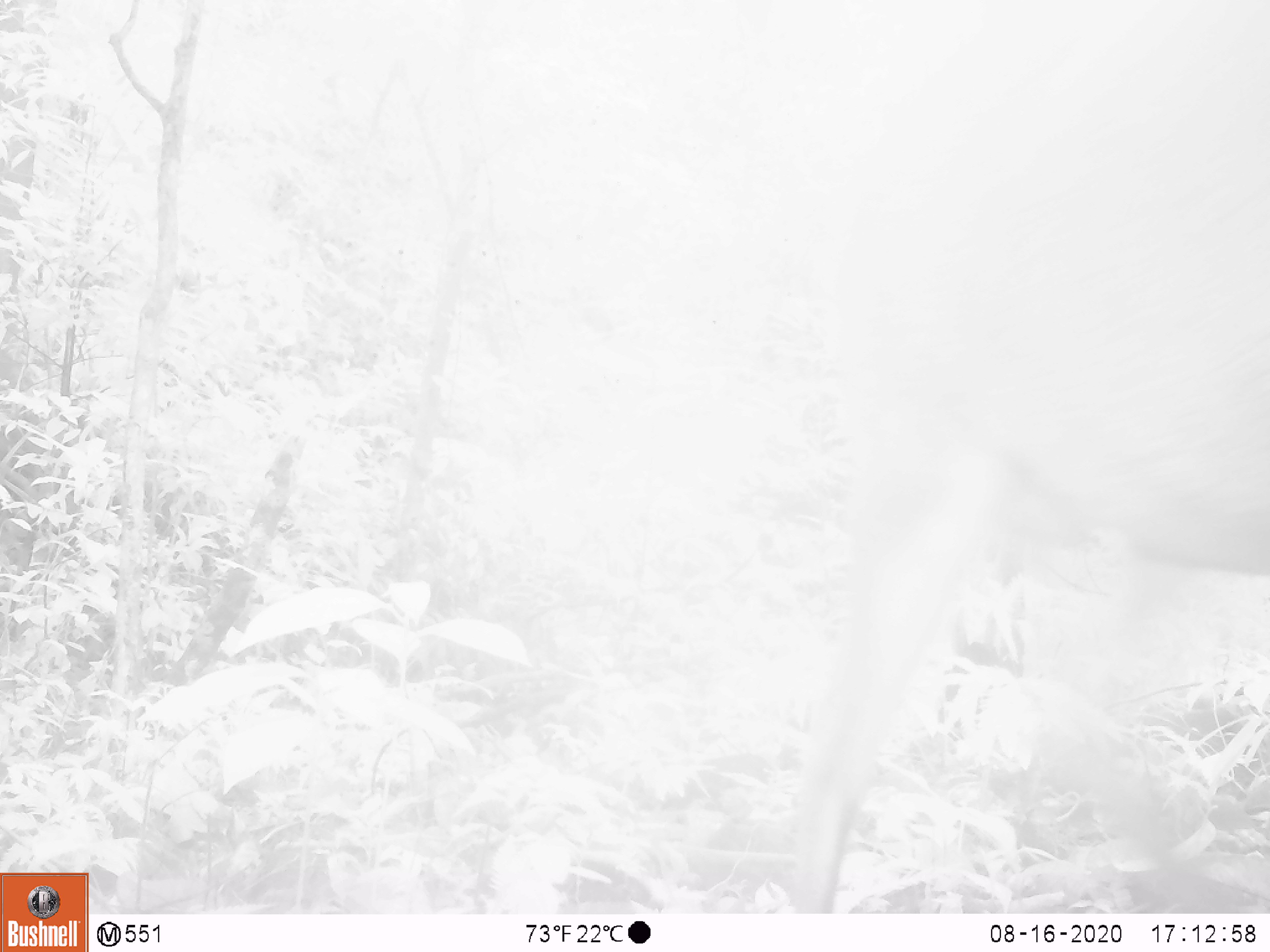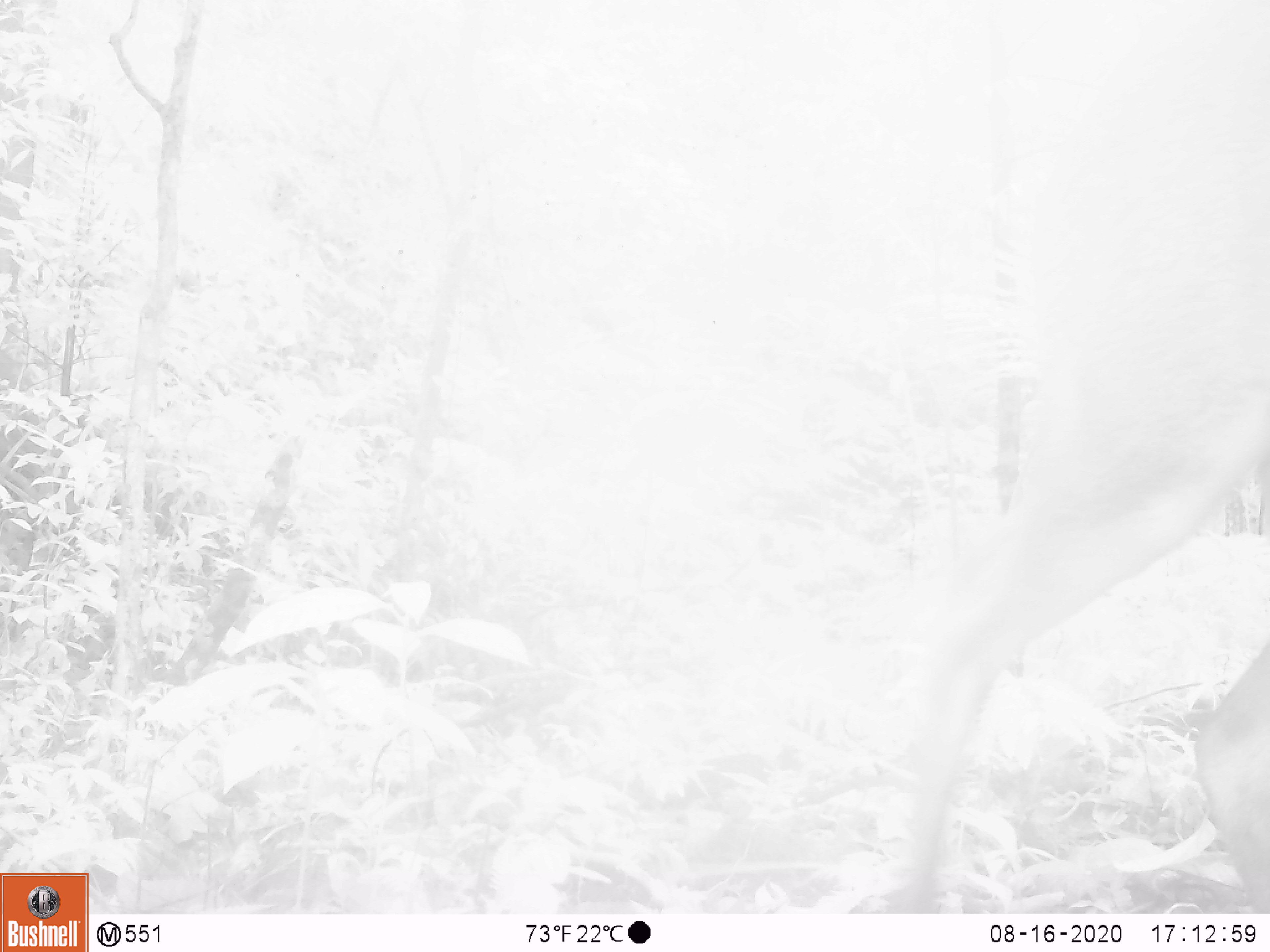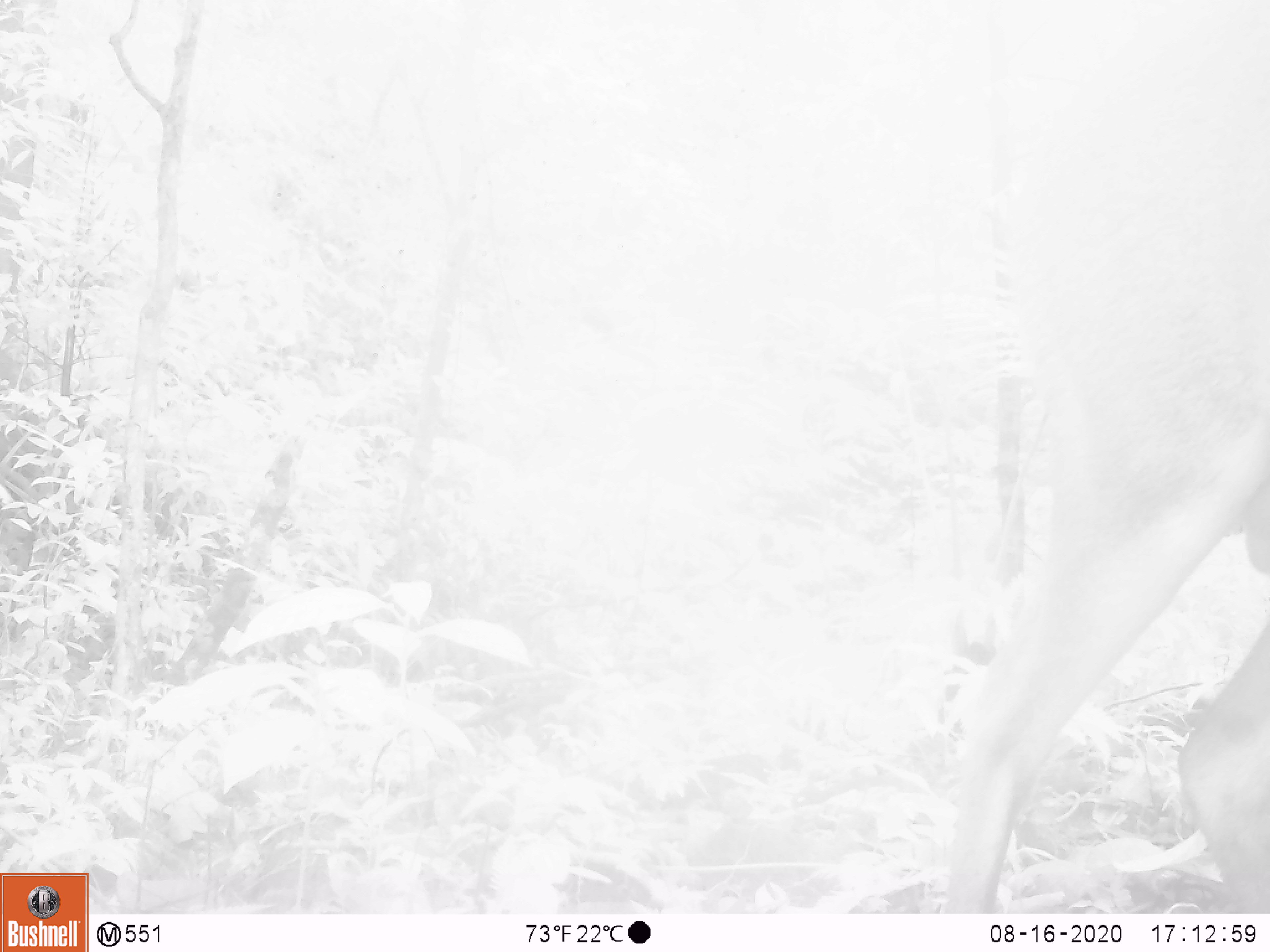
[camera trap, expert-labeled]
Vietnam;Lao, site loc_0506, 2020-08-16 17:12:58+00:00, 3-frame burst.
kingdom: Animalia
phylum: Chordata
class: Mammalia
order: Artiodactyla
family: Cervidae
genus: Muntiacus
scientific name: Muntiacus vuquangensis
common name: large-antlered muntjac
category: large antlered muntjac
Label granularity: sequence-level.